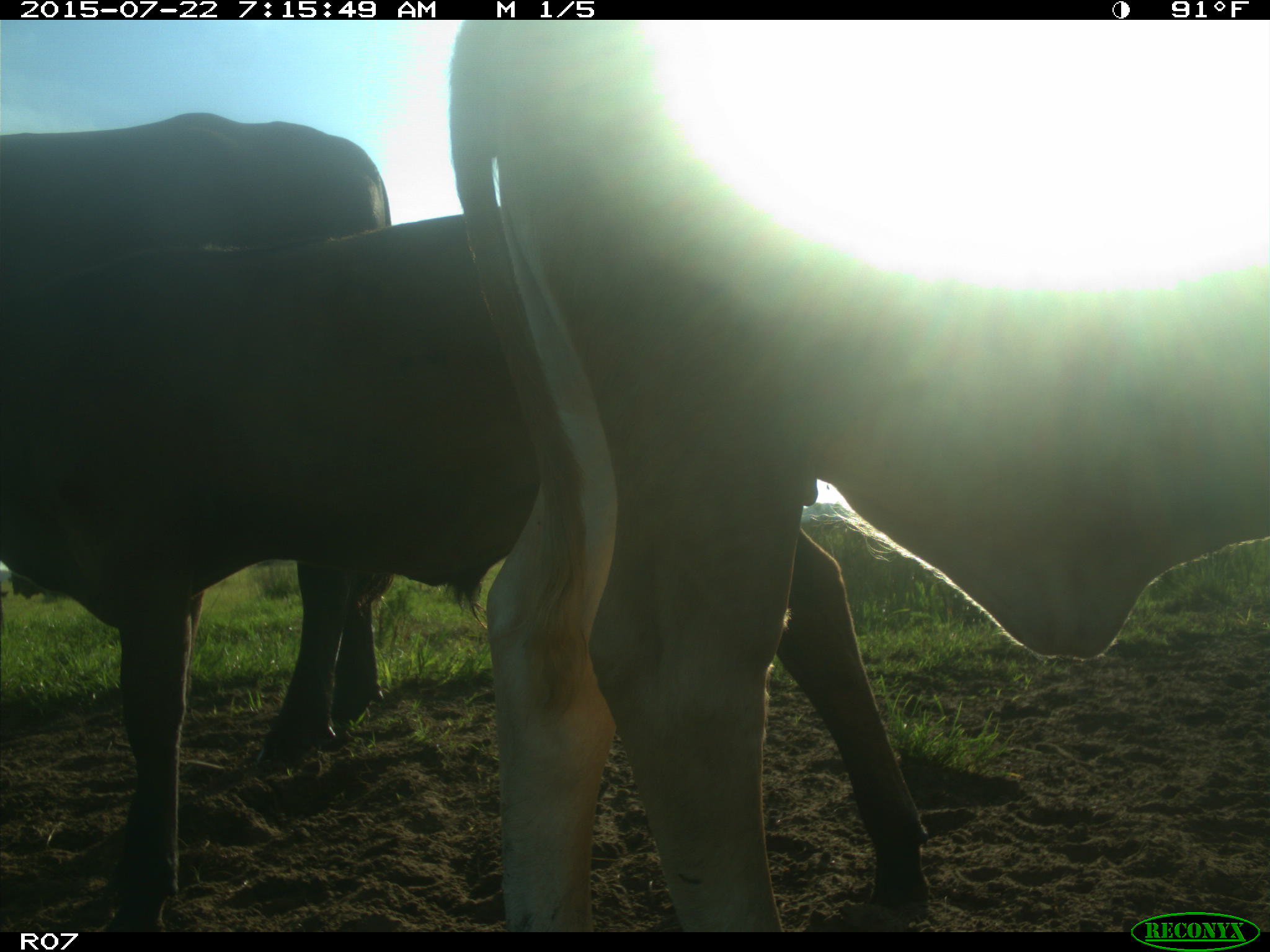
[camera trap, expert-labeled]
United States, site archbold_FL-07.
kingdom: Animalia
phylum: Chordata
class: Mammalia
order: Artiodactyla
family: Suidae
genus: Sus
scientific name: Sus scrofa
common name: wild boar